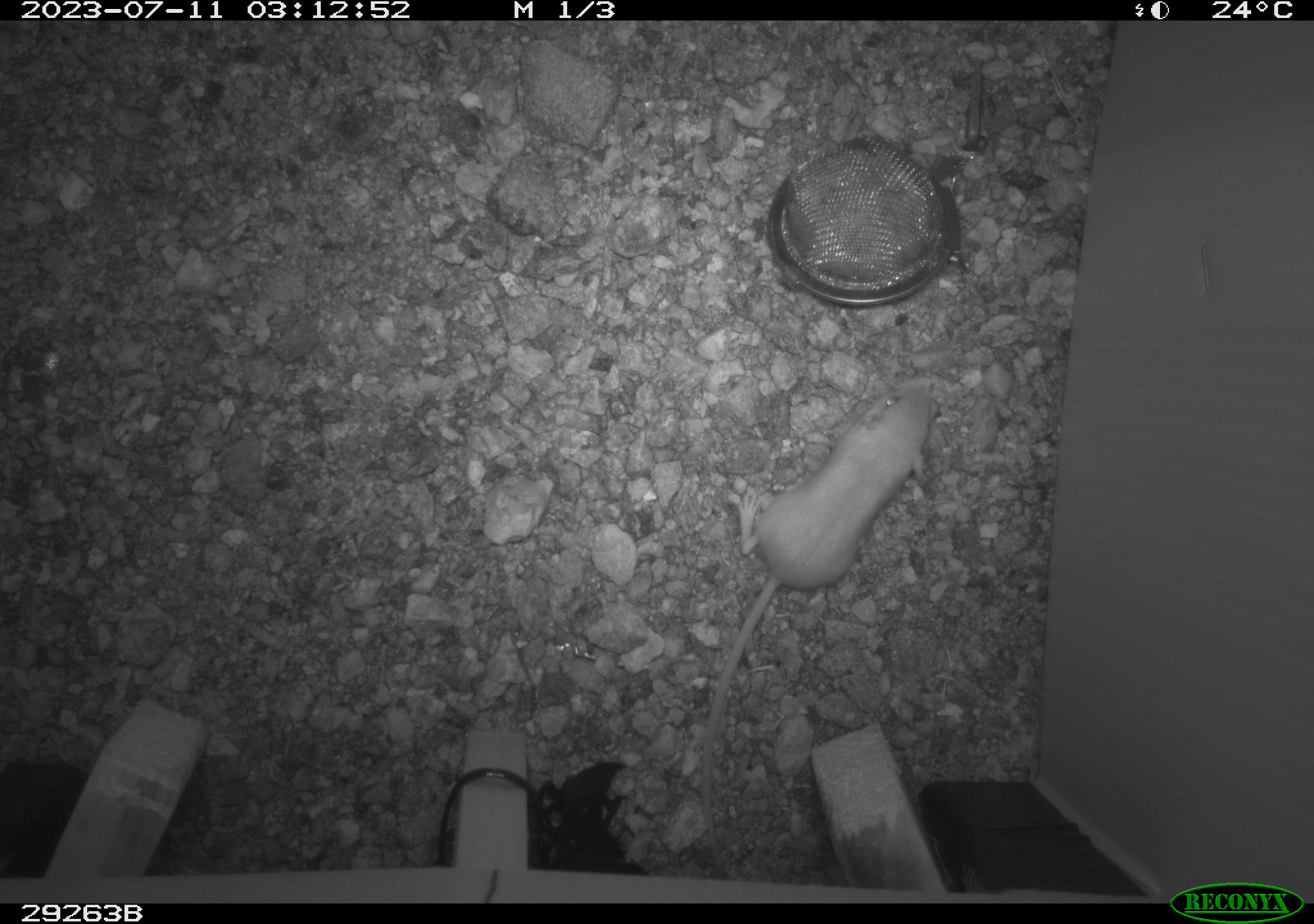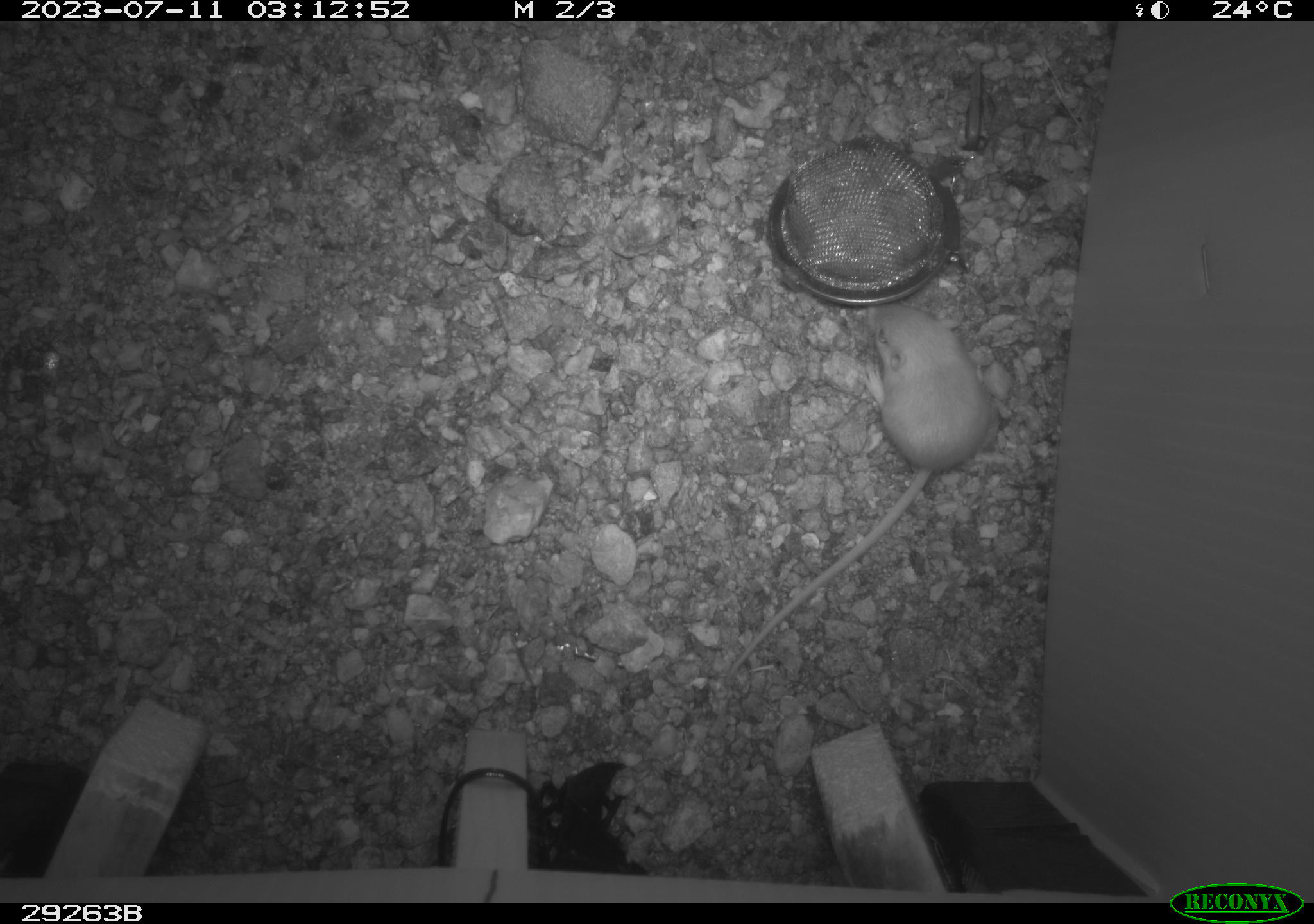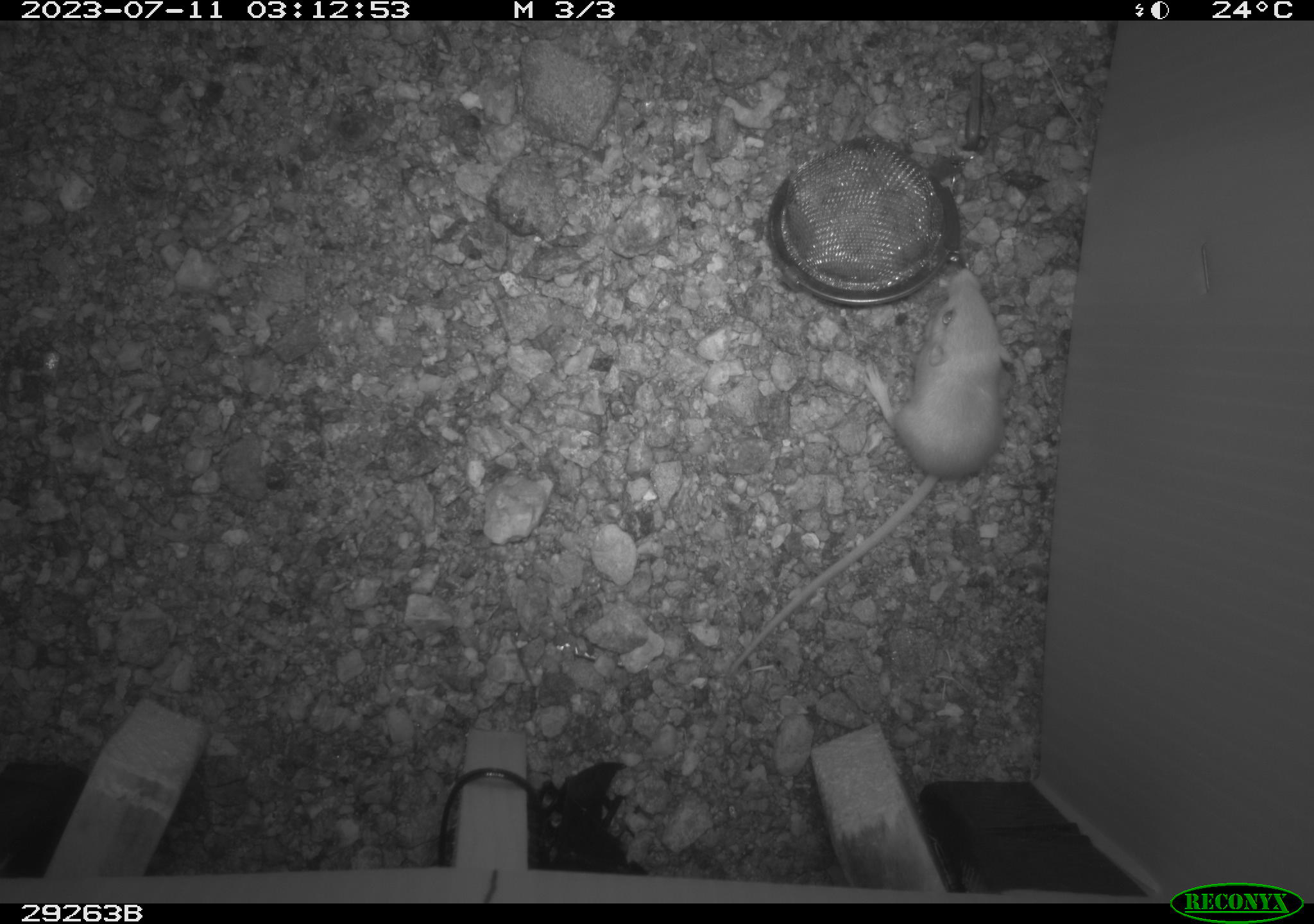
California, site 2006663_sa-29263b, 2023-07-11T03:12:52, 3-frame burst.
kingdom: Animalia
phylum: Chordata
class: Mammalia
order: Rodentia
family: Heteromyidae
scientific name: Heteromyidae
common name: kangaroo rats and pocket mice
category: heteromyidae family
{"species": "heteromyidae family (kangaroo rats and pocket mice) (Heteromyidae)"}